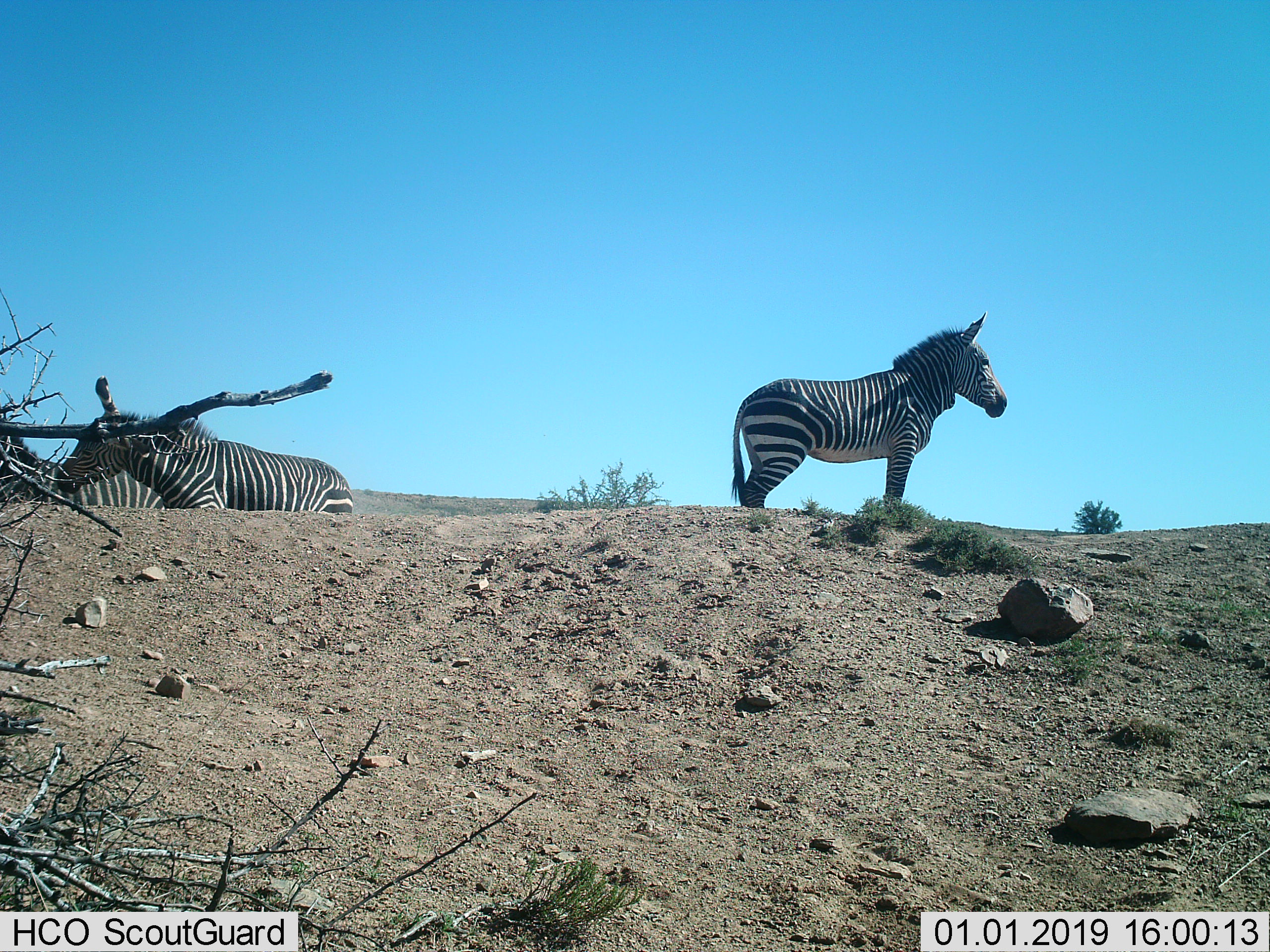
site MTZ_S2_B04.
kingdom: Animalia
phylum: Chordata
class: Mammalia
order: Perissodactyla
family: Equidae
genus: Equus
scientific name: Equus zebra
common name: mountain zebra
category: zebramountain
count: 3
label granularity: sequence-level